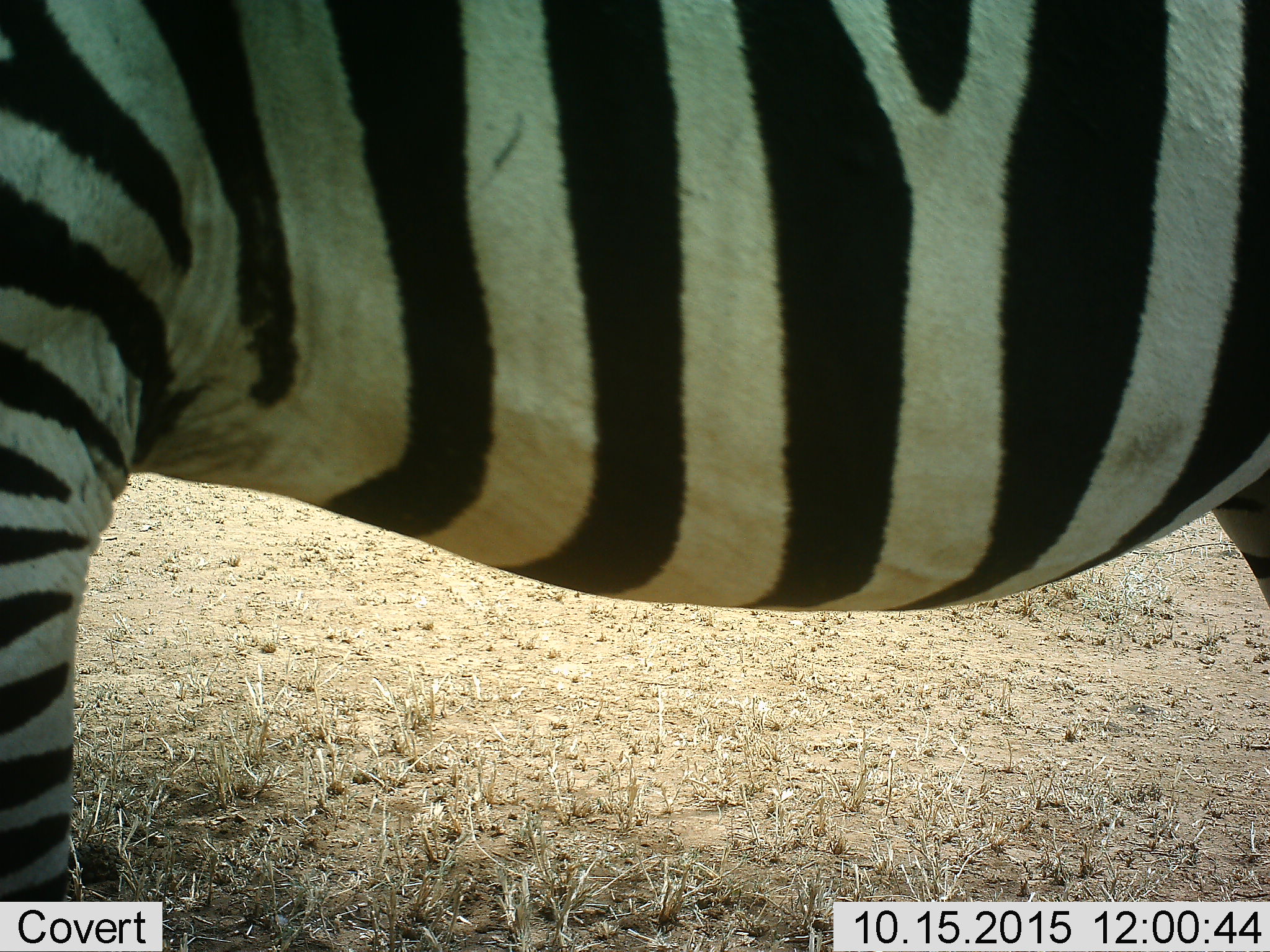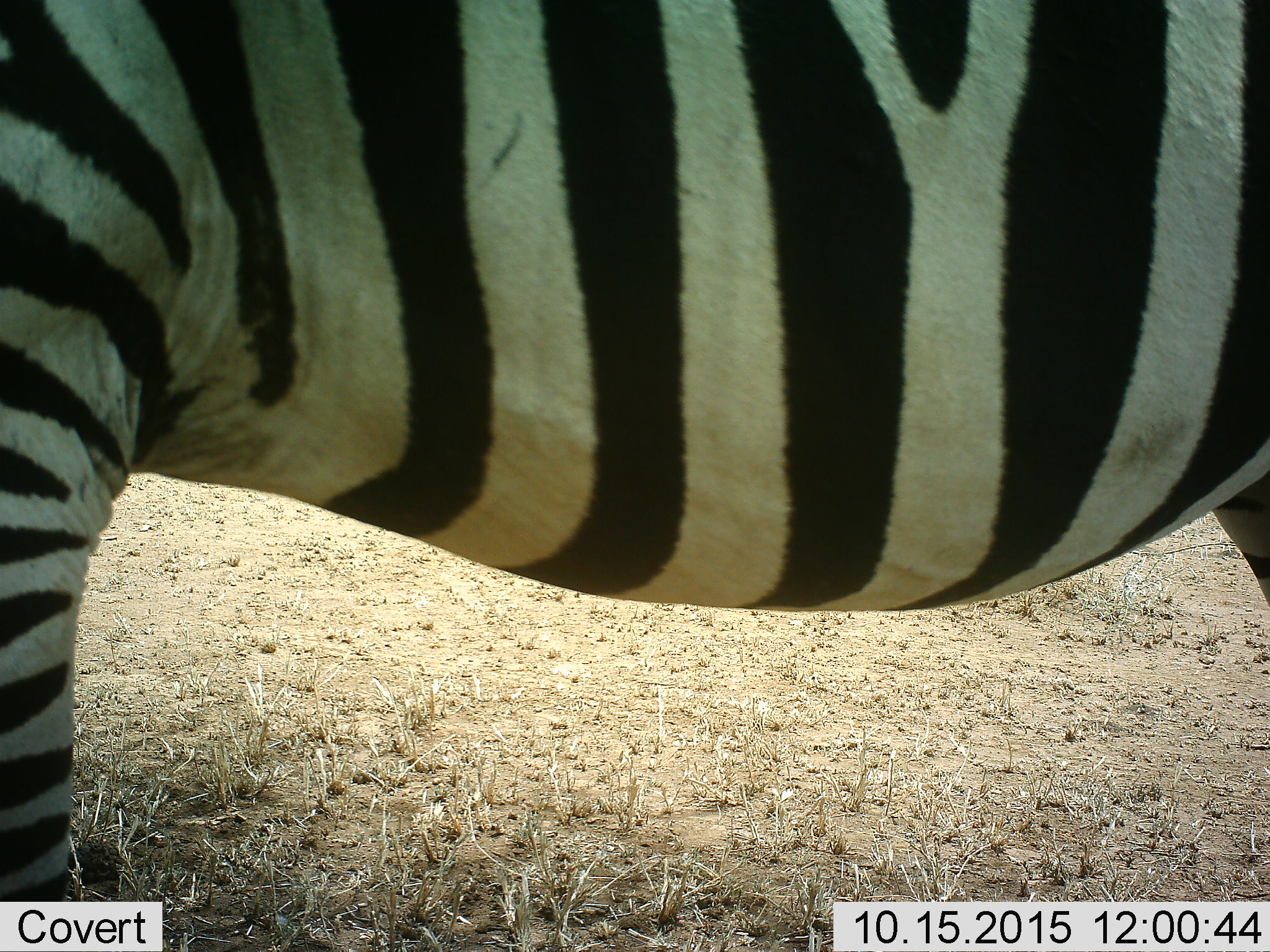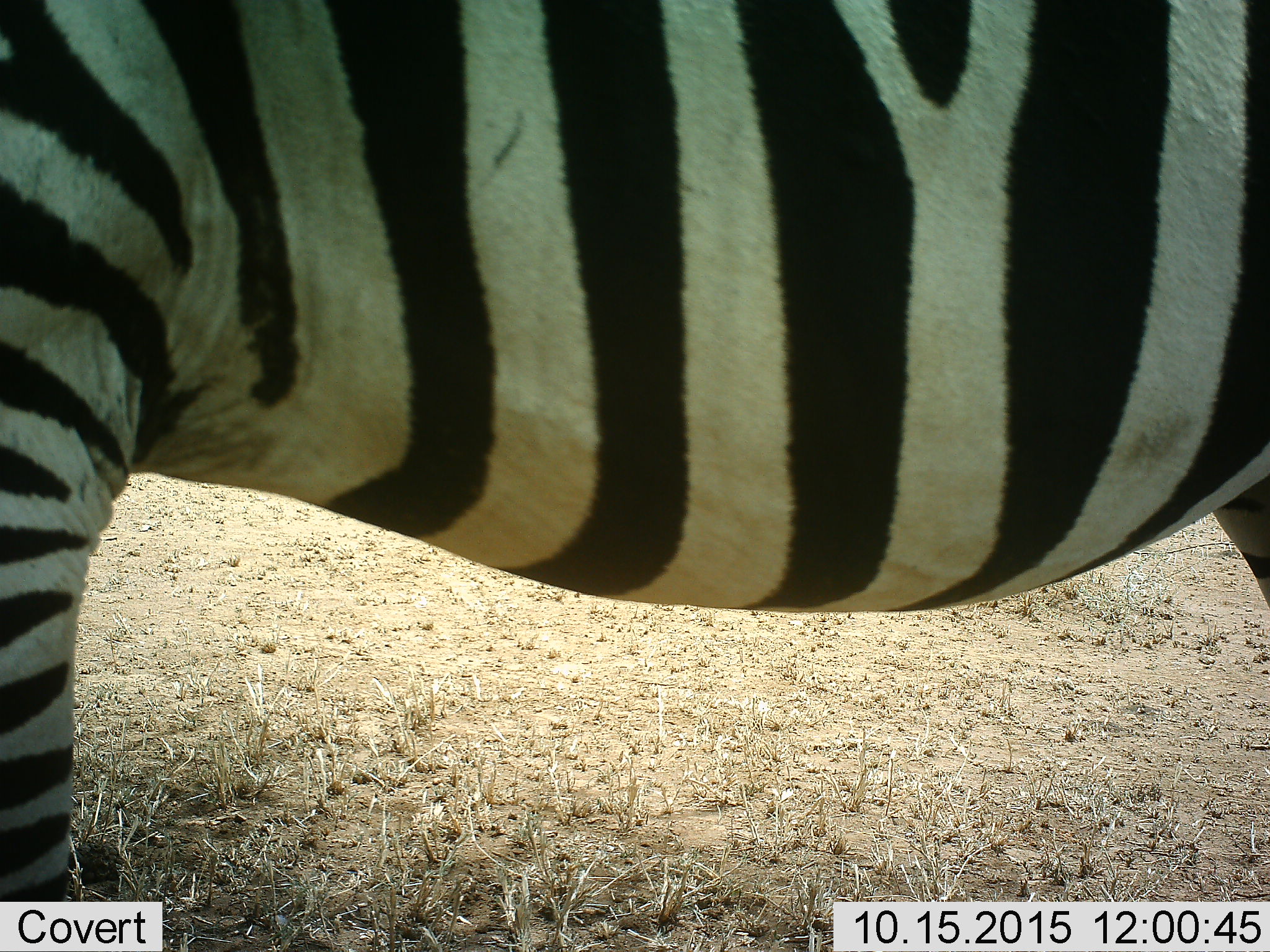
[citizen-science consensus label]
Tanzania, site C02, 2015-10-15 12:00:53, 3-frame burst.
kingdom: Animalia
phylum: Chordata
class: Mammalia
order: Perissodactyla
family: Equidae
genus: Equus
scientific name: Equus quagga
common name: plains zebra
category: zebra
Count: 1.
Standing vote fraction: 100%.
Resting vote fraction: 0%.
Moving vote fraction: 0%.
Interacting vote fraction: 0%.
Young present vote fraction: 0%.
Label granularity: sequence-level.